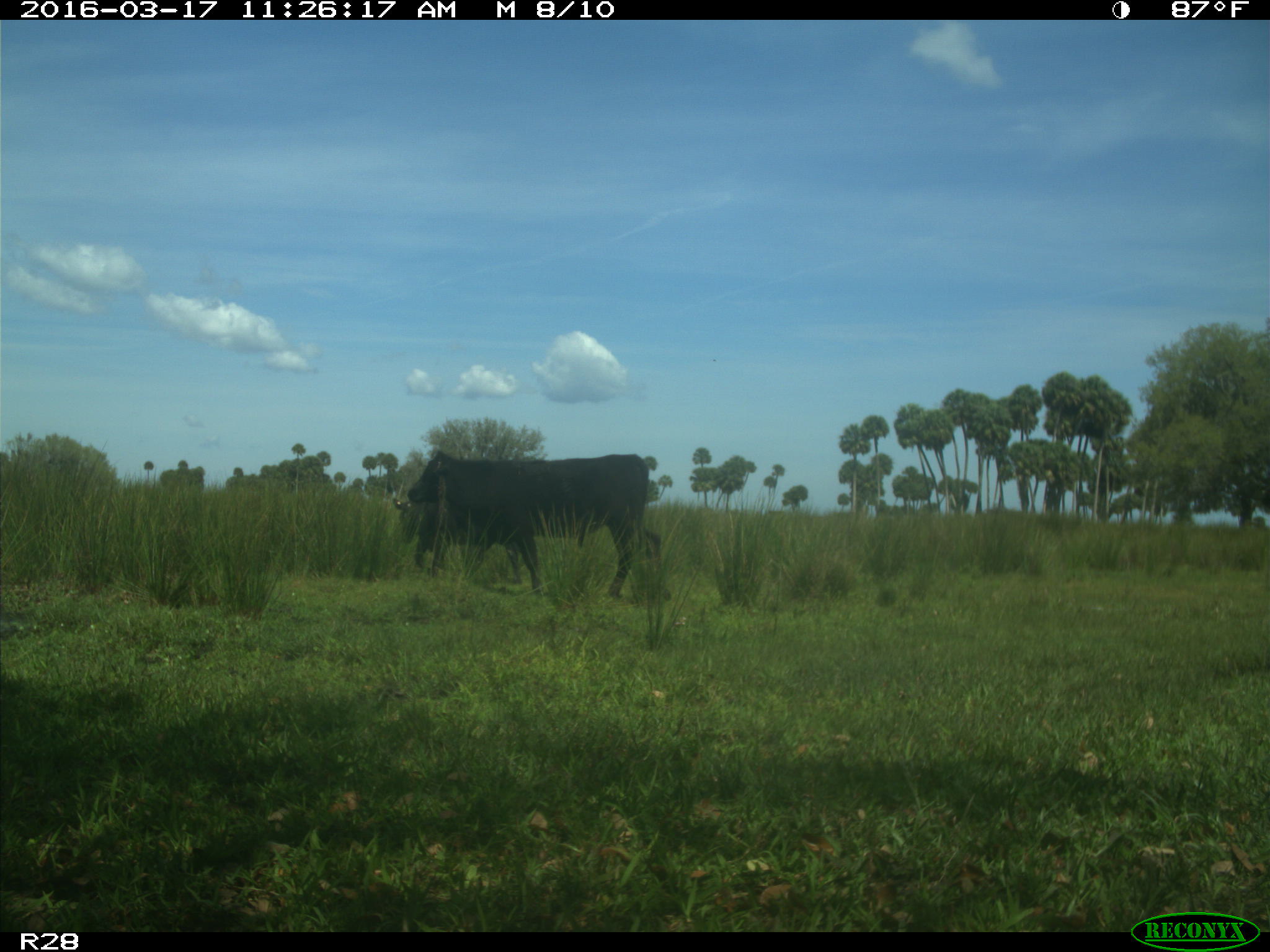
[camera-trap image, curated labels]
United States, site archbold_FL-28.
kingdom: Animalia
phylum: Chordata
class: Mammalia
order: Artiodactyla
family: Bovidae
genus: Bos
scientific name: Bos taurus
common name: domestic cow